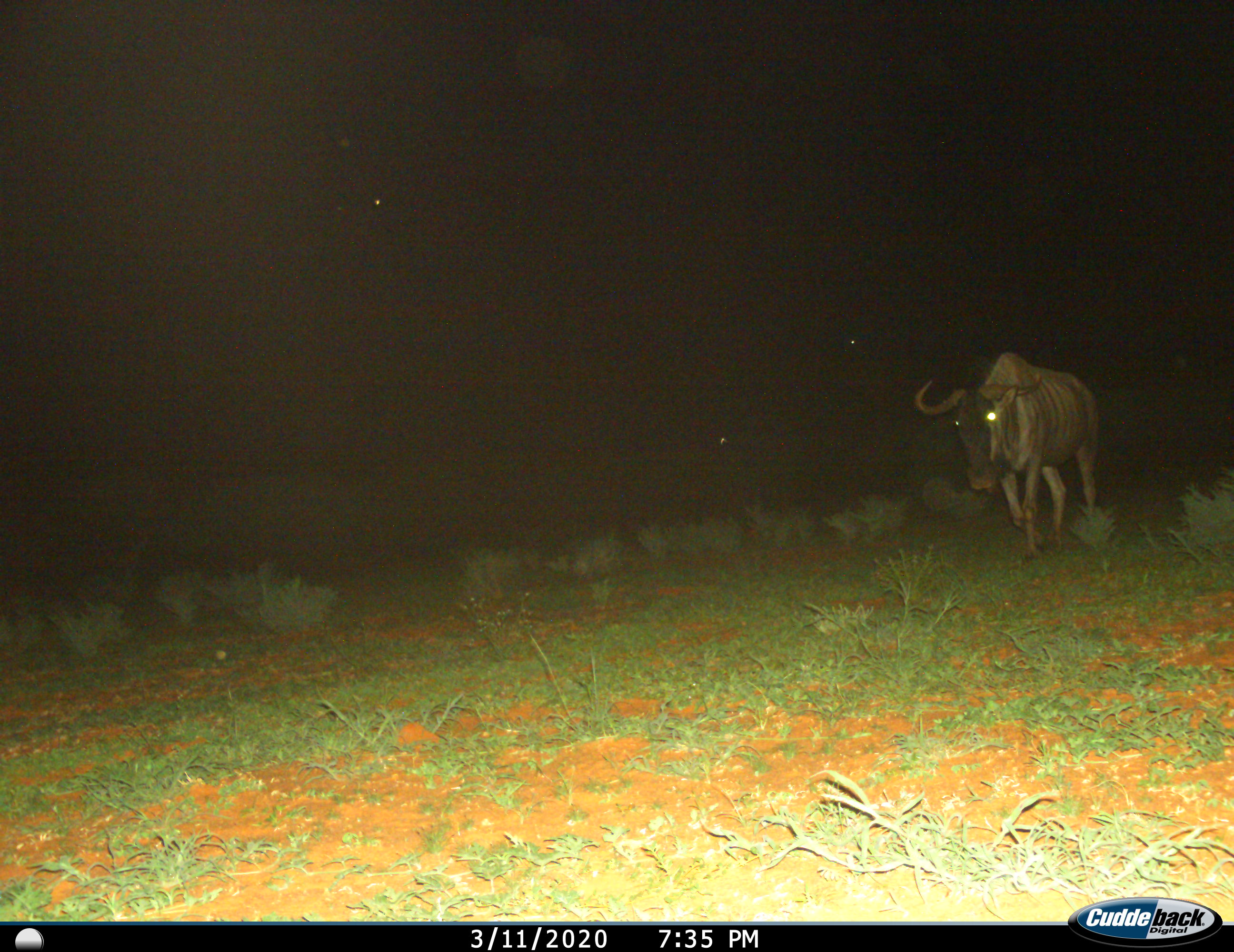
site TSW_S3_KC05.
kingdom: Animalia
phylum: Chordata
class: Mammalia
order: Artiodactyla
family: Bovidae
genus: Connochaetes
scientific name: Connochaetes taurinus taurinus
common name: blue wildebeest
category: wildebeestblue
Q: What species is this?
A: Wildebeestblue (blue wildebeest) (Connochaetes taurinus taurinus).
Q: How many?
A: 1.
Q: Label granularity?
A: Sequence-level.